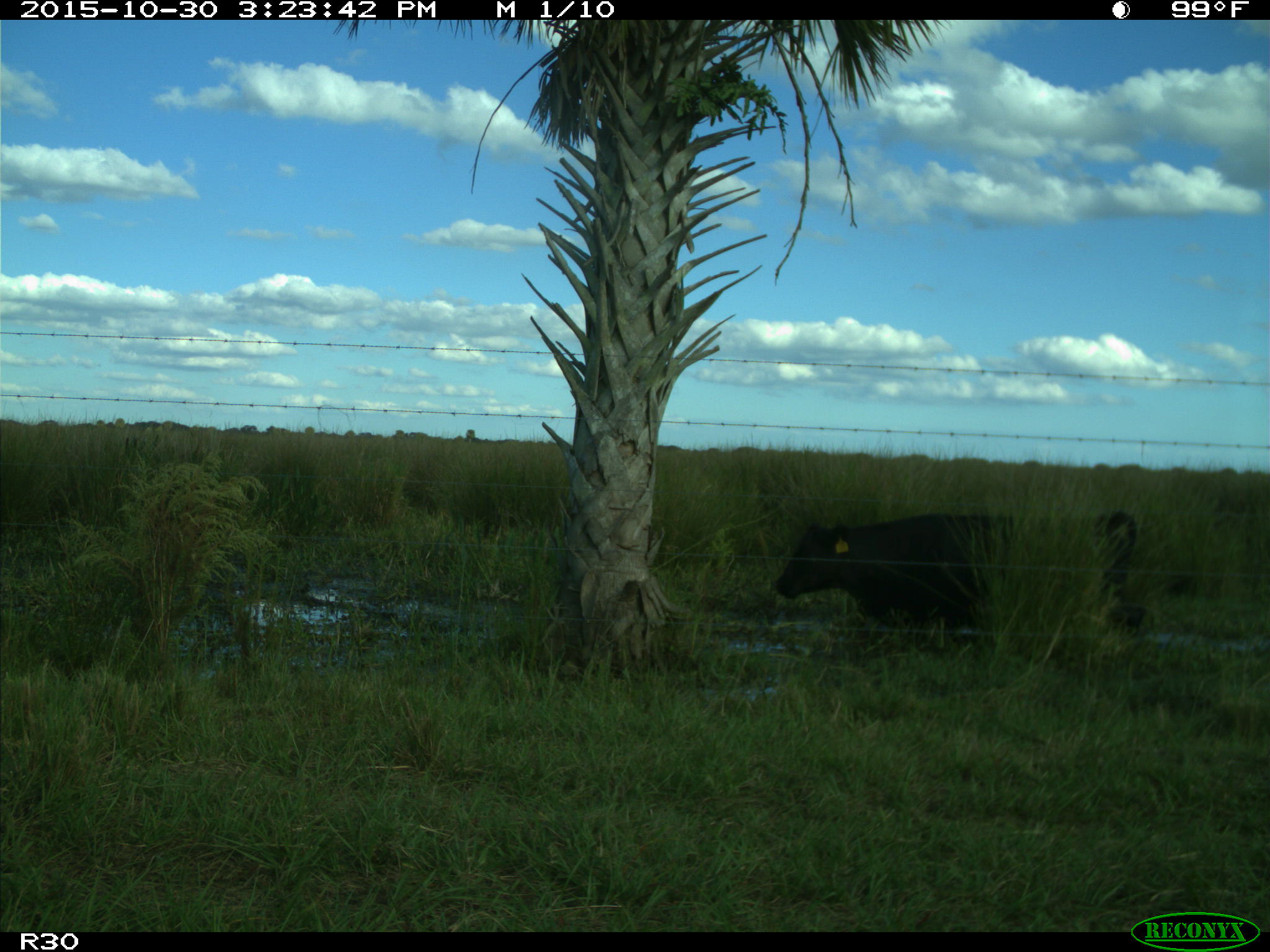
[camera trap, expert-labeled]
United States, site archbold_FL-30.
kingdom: Animalia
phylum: Chordata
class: Mammalia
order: Artiodactyla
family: Bovidae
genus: Bos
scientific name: Bos taurus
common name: domestic cow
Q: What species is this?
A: Bos taurus (domestic cow).